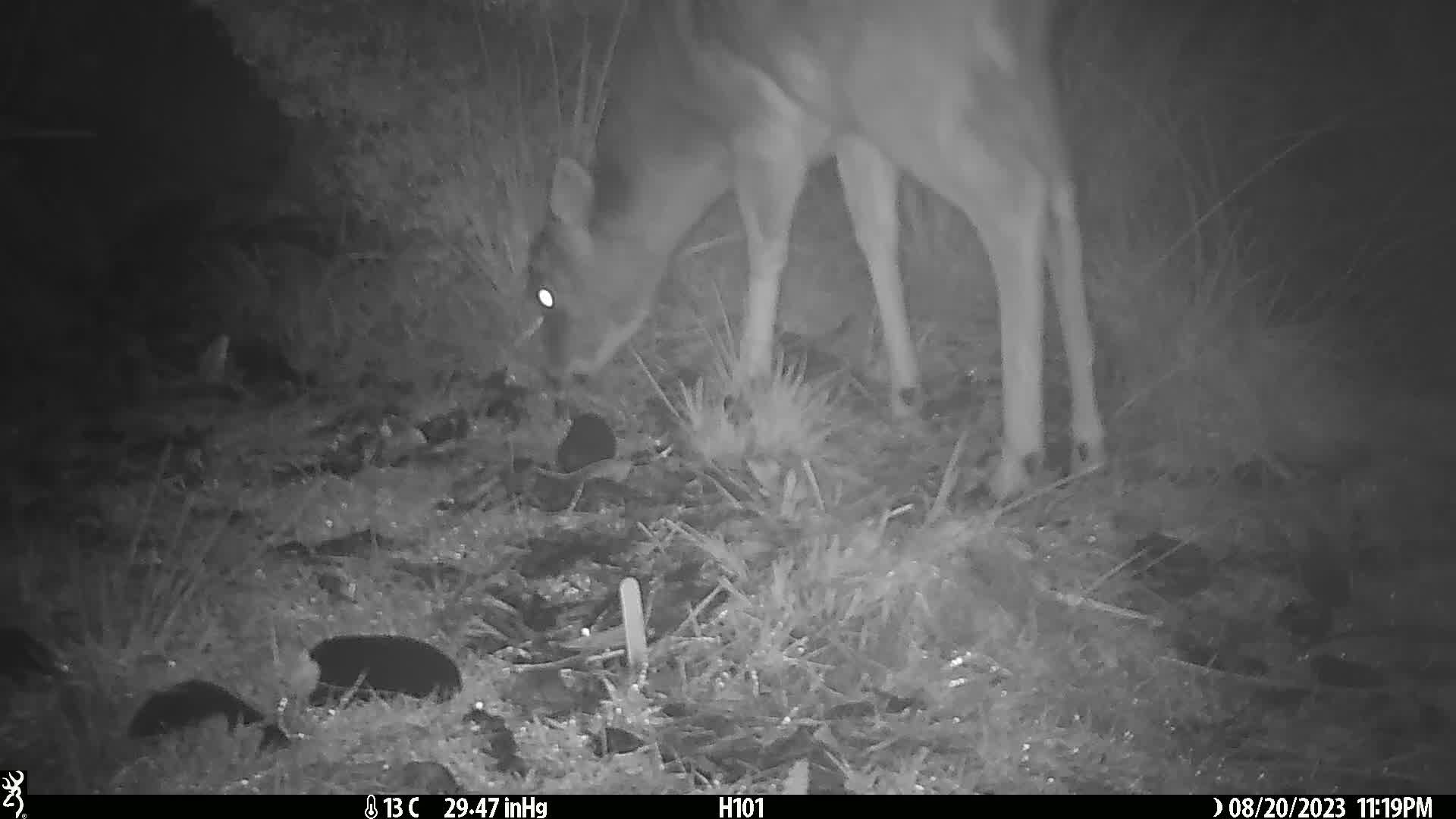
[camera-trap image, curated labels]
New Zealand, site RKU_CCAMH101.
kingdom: Animalia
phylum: Chordata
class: Mammalia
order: Artiodactyla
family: Cervidae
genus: Odocoileus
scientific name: Odocoileus virginianus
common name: white-tailed deer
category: white tailed deer